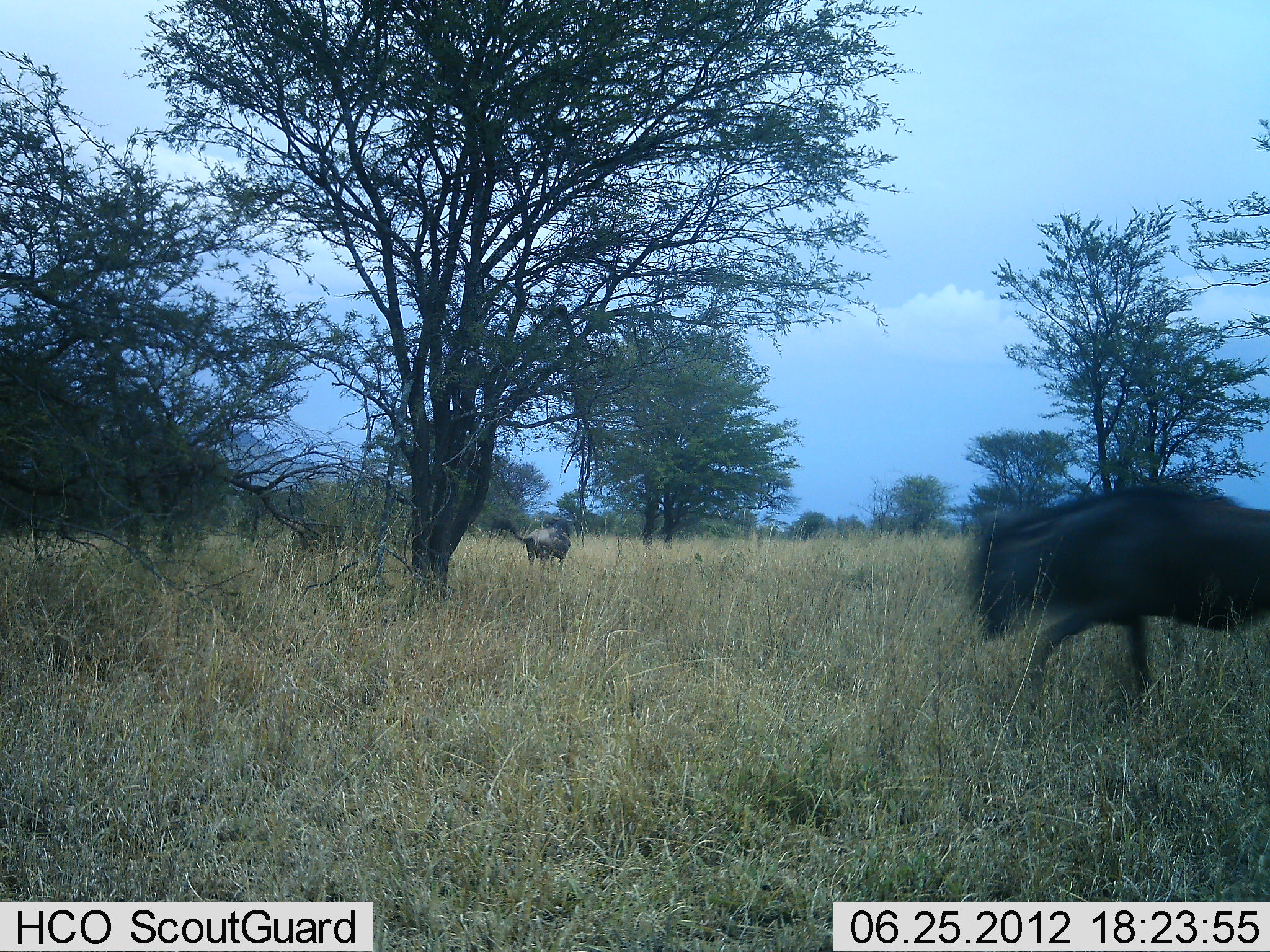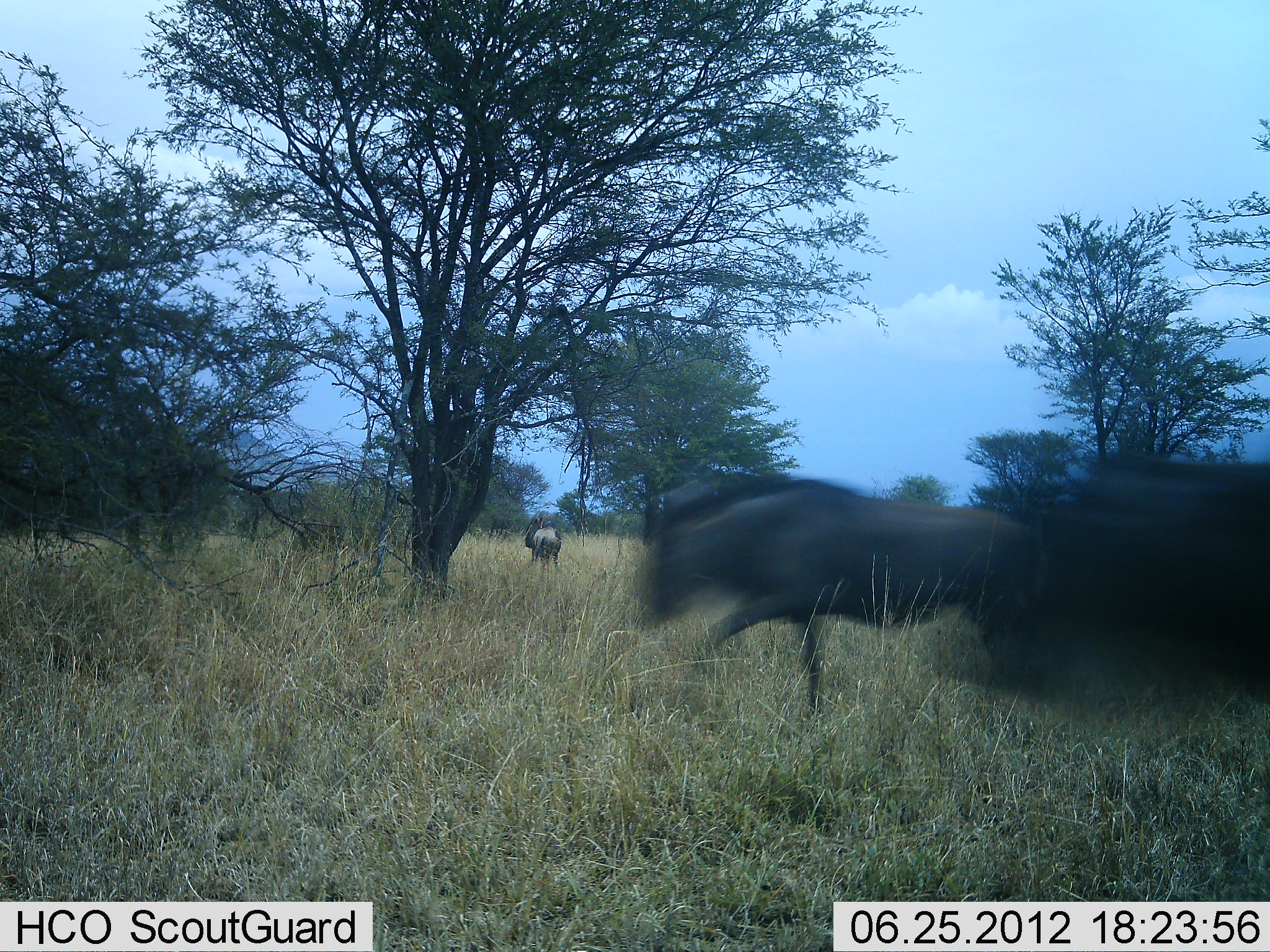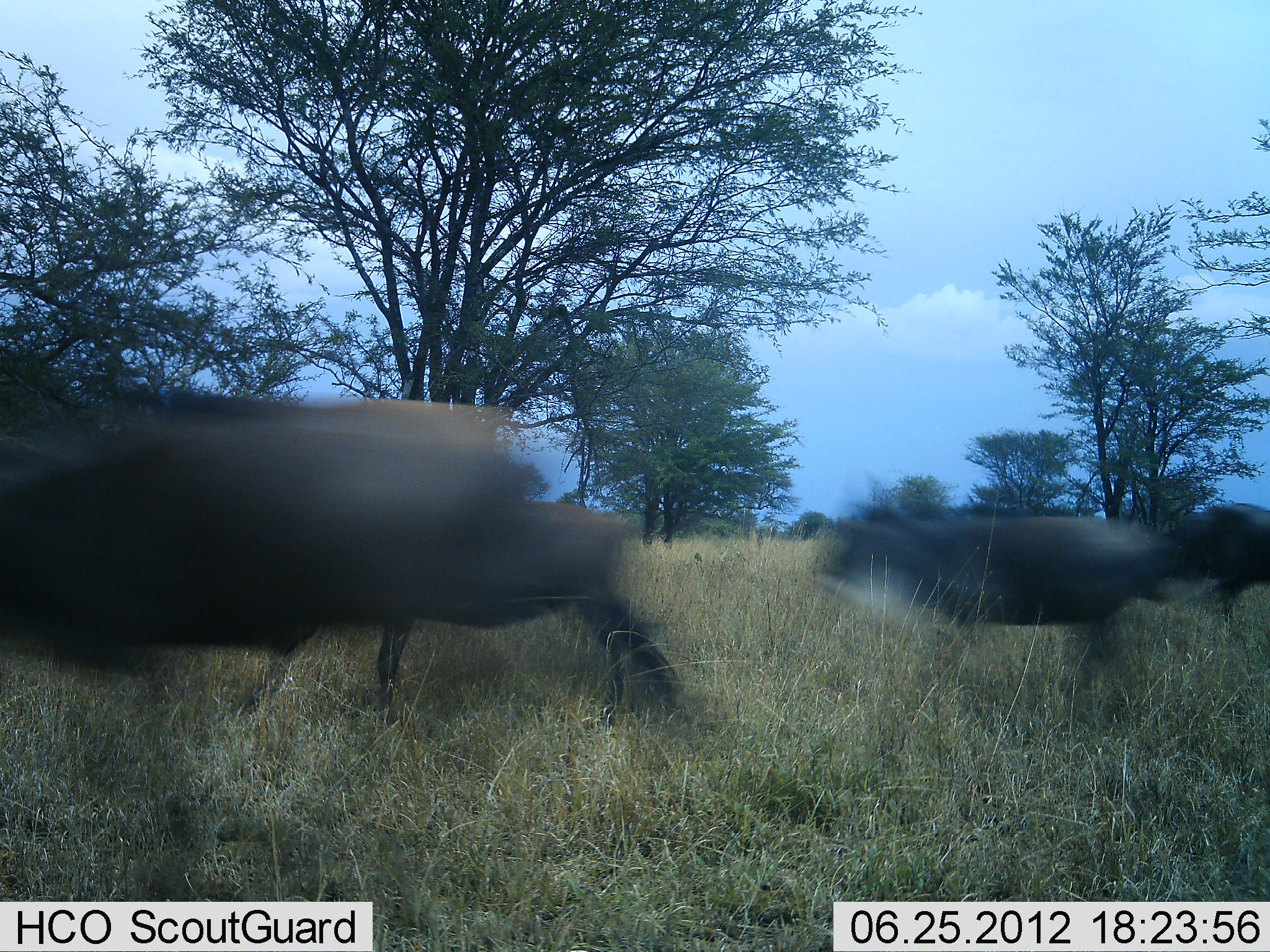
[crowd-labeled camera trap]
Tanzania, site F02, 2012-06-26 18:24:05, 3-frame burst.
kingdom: Animalia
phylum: Chordata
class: Mammalia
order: Artiodactyla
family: Bovidae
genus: Connochaetes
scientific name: Connochaetes taurinus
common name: blue wildebeest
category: wildebeest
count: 4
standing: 20%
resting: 0%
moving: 100%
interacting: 0%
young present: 0%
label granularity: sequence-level